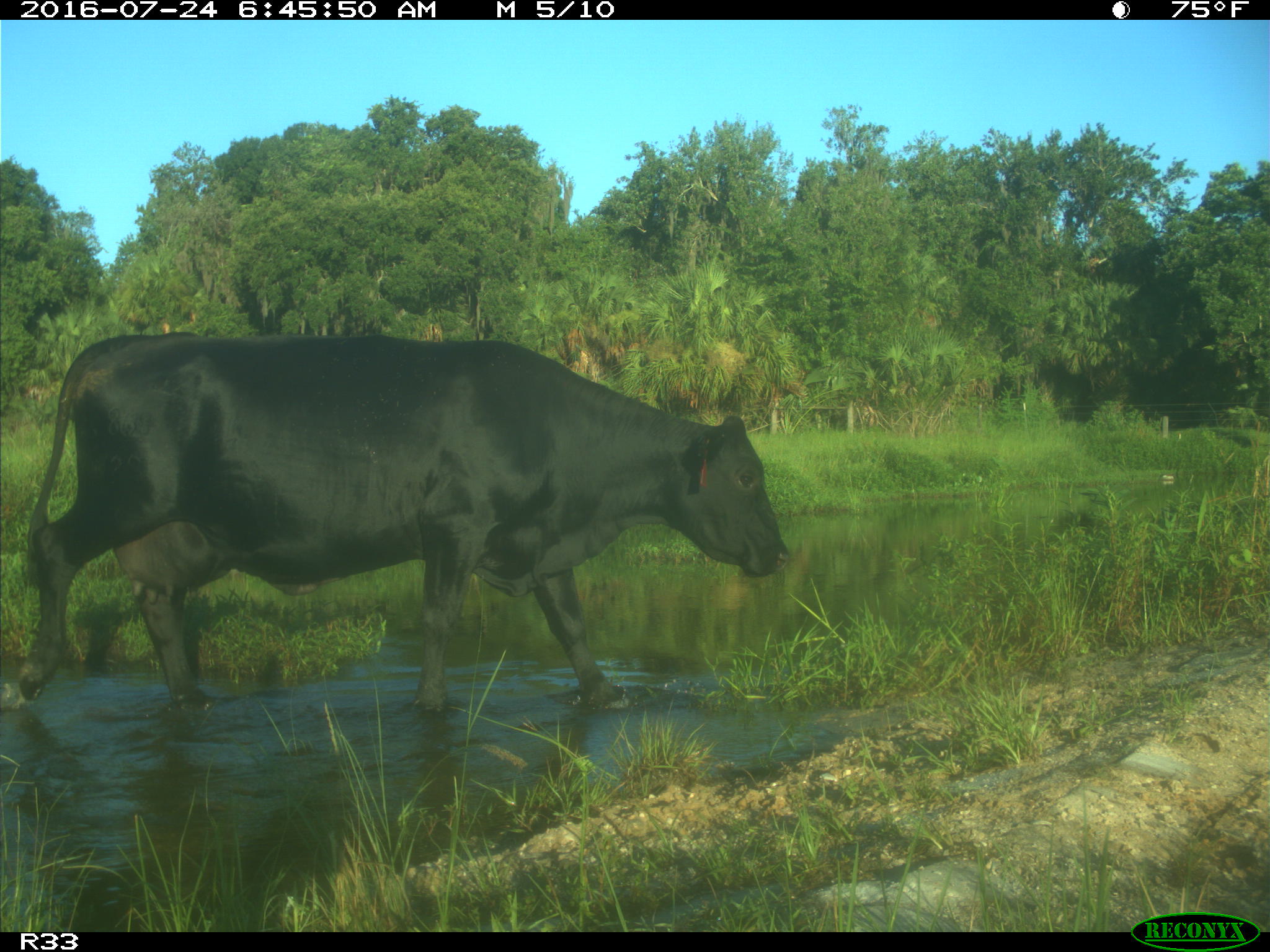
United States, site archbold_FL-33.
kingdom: Animalia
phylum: Chordata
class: Mammalia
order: Artiodactyla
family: Bovidae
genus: Bos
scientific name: Bos taurus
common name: domestic cow